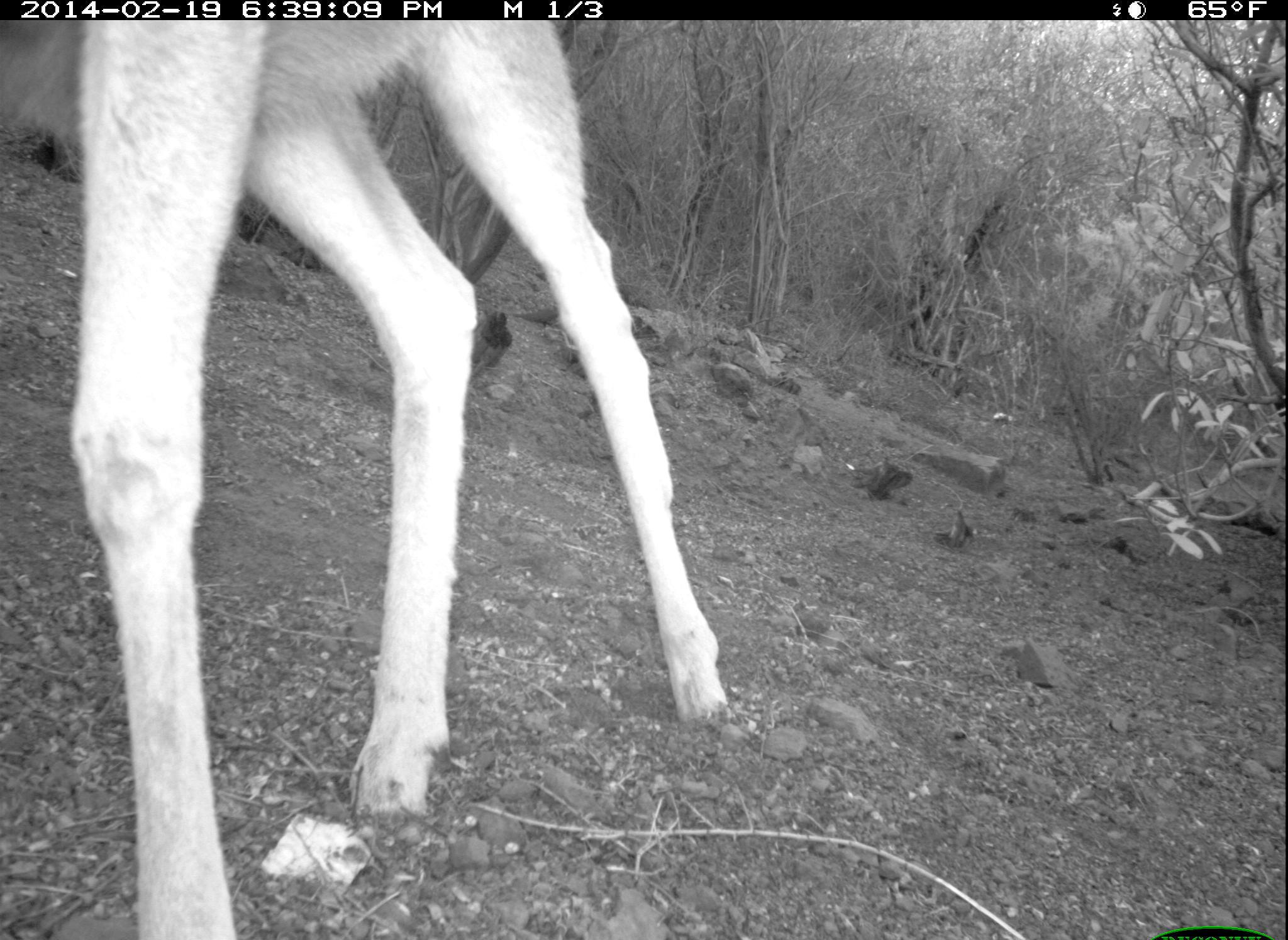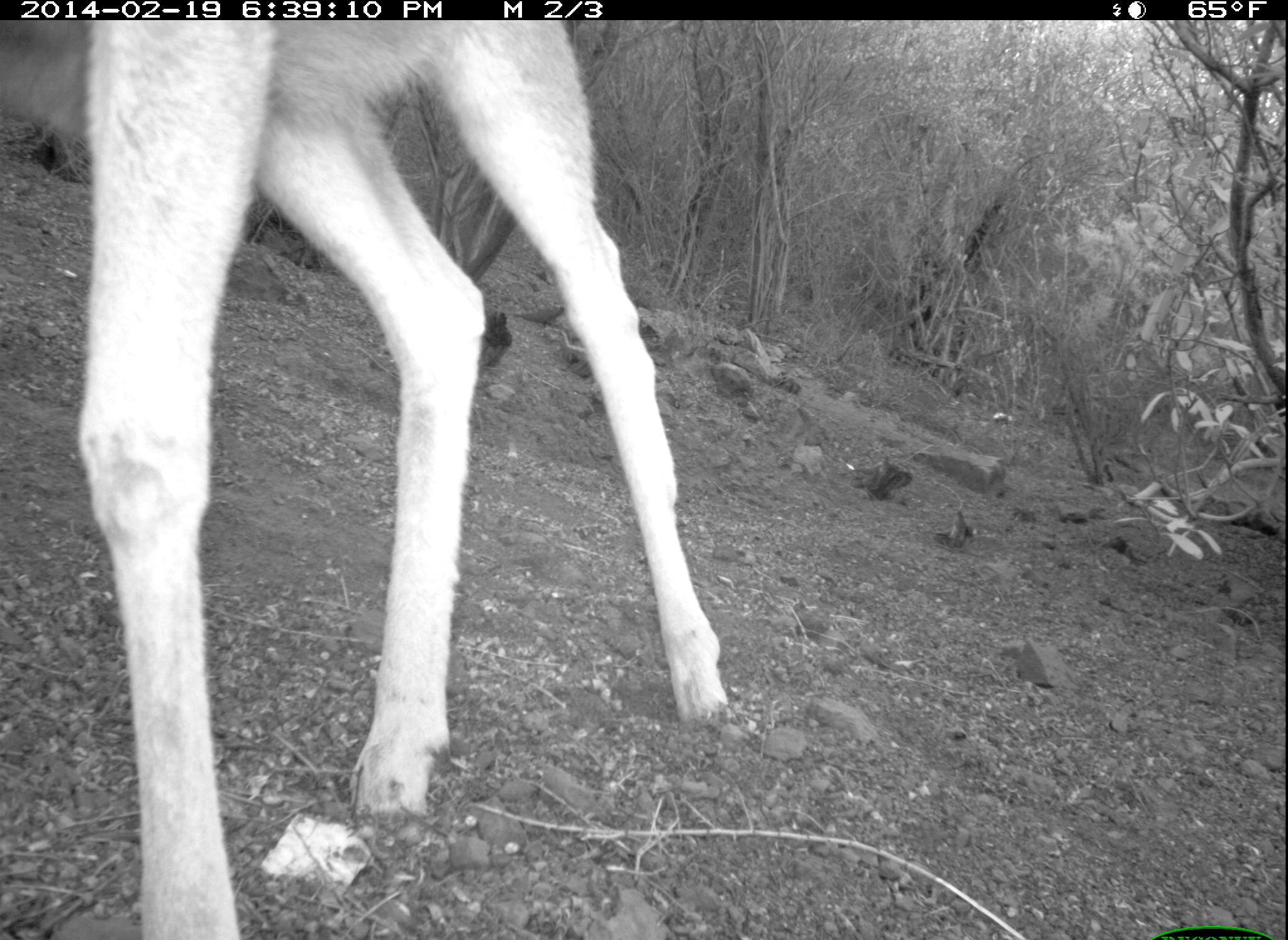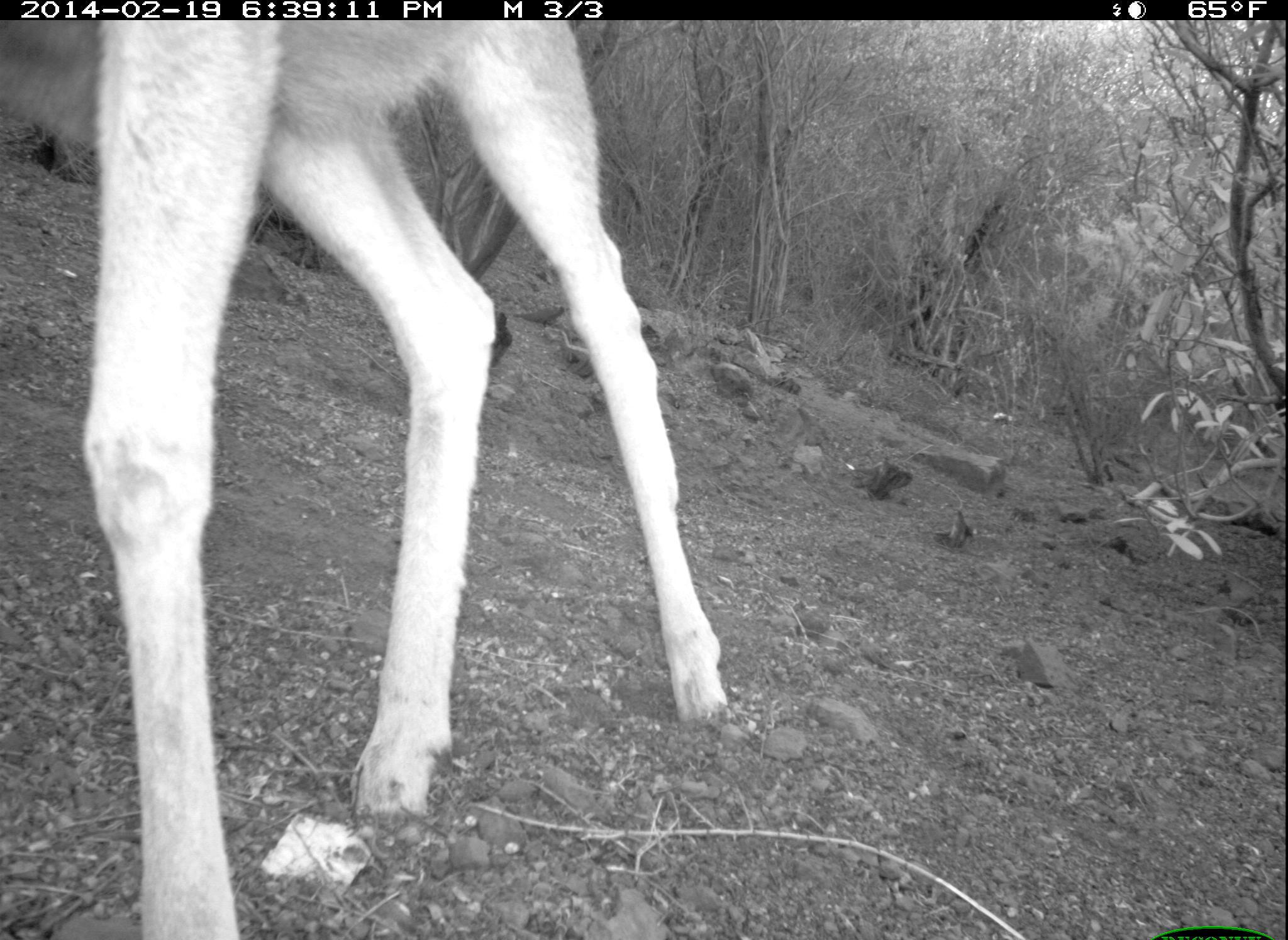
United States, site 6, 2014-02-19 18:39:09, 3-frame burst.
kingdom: Animalia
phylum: Chordata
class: Mammalia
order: Artiodactyla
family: Cervidae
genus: Odocoileus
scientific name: Odocoileus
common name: deer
Deer (Odocoileus).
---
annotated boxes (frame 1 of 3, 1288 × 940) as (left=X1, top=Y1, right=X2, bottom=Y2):
deer: (left=2, top=20, right=730, bottom=940)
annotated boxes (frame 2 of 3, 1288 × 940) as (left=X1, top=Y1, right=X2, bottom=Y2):
deer: (left=1, top=19, right=725, bottom=940)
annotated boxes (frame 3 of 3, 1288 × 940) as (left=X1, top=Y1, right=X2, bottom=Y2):
deer: (left=0, top=20, right=729, bottom=940)